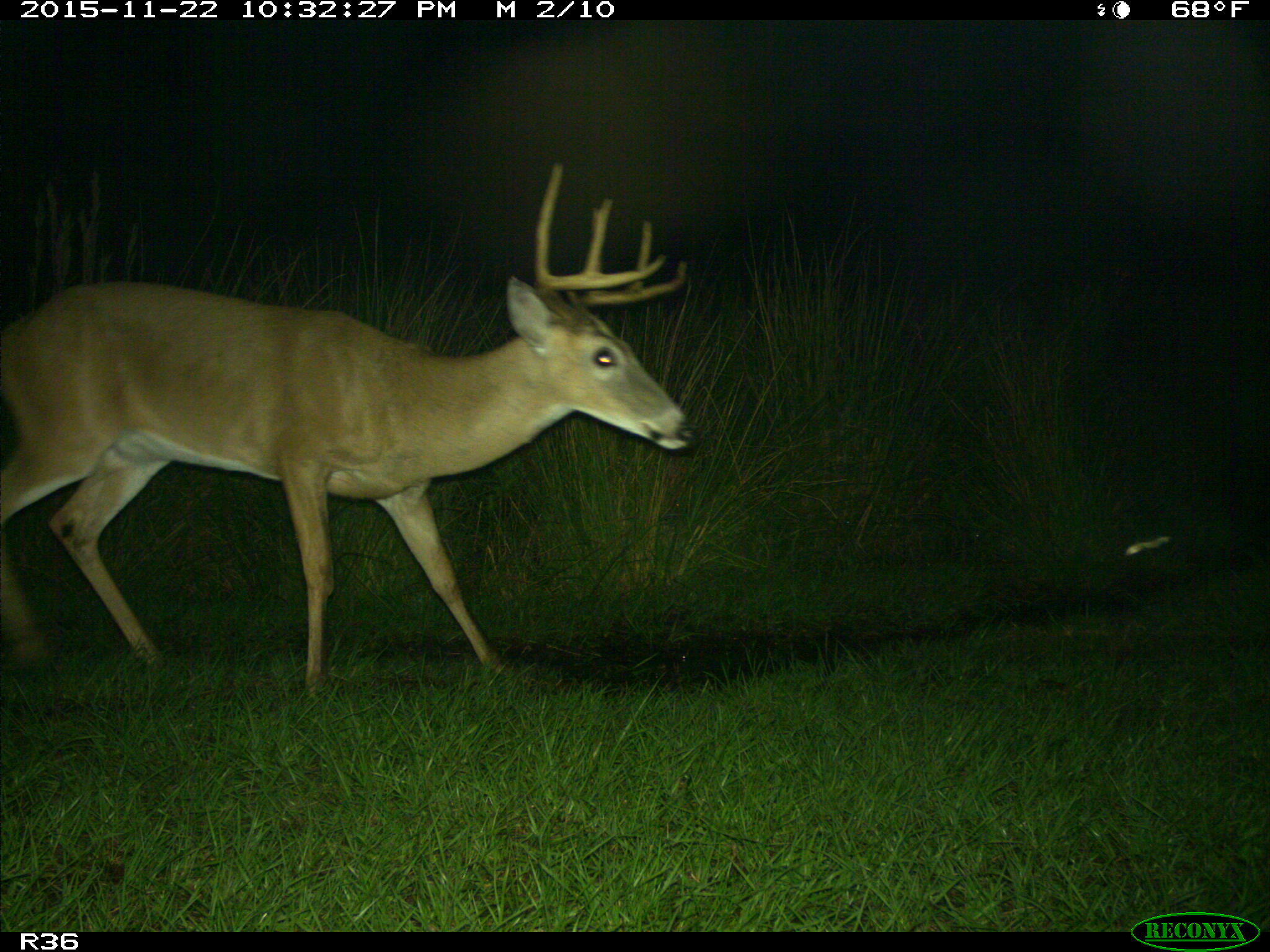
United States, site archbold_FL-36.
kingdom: Animalia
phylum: Chordata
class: Mammalia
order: Artiodactyla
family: Cervidae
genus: Odocoileus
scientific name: Odocoileus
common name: deer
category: unidentified deer